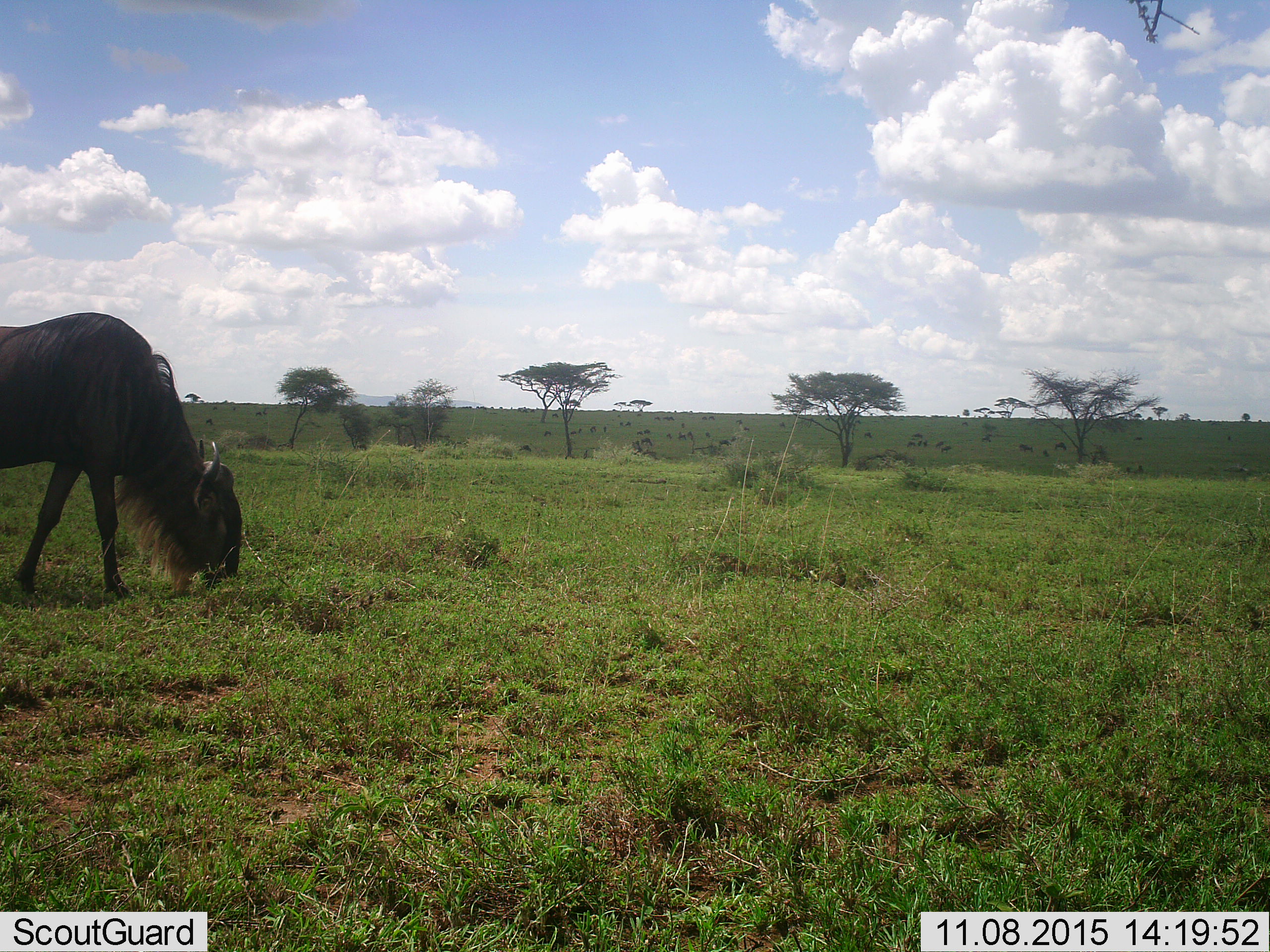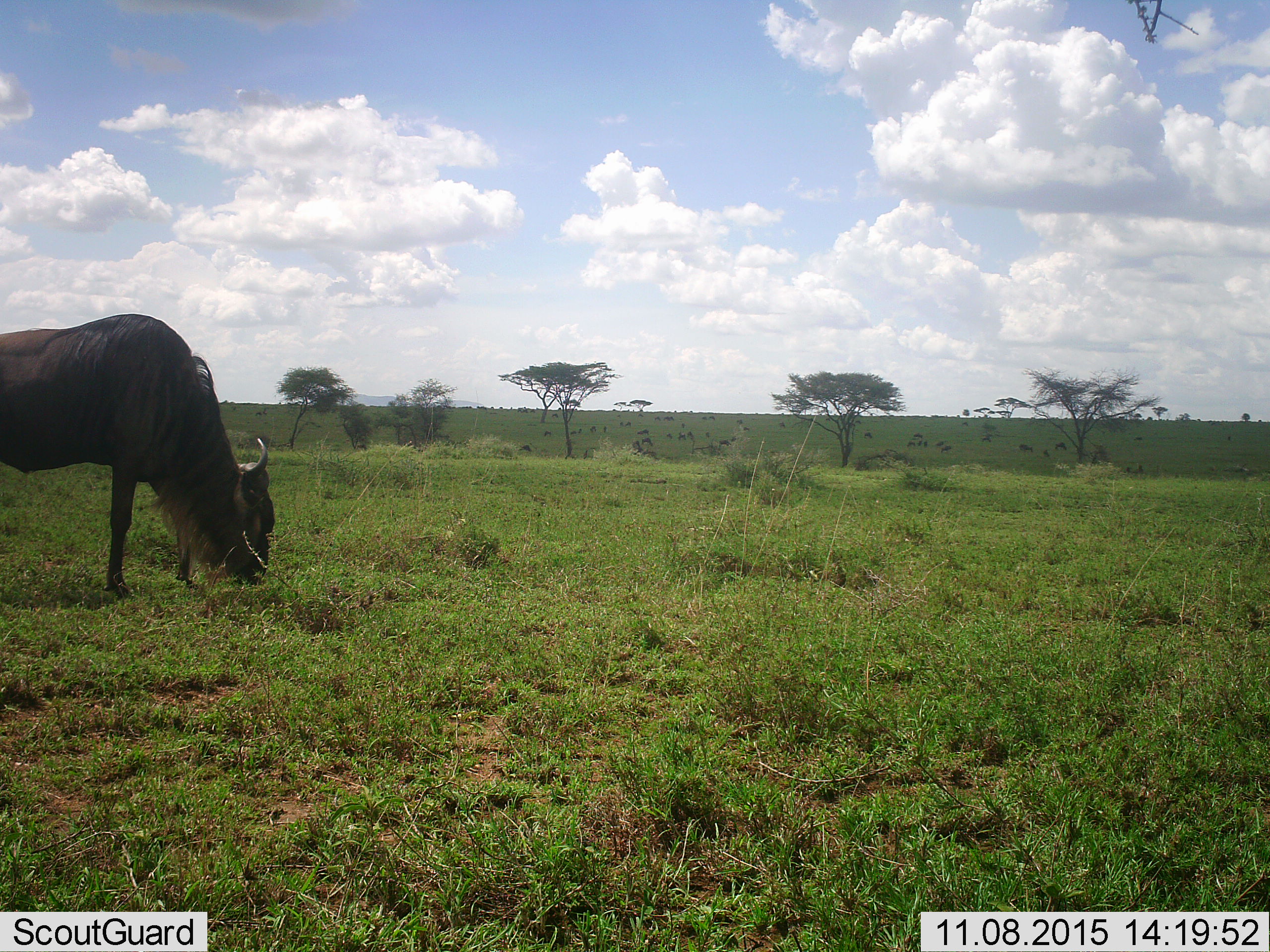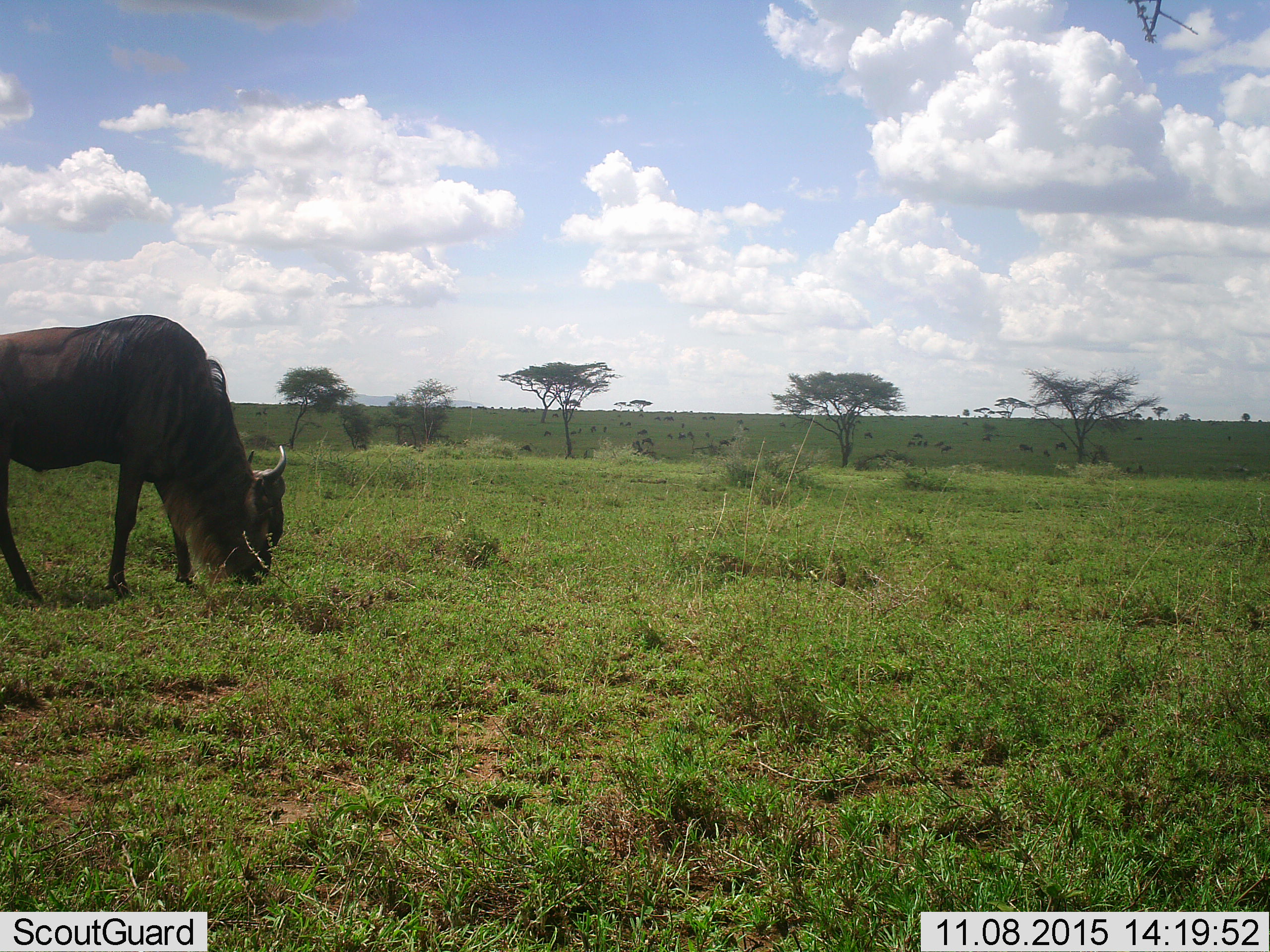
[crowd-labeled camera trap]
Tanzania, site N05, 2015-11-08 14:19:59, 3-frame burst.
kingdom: Animalia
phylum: Chordata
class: Mammalia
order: Artiodactyla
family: Bovidae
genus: Connochaetes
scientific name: Connochaetes taurinus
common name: blue wildebeest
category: wildebeest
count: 11-50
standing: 33%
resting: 0%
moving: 56%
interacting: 0%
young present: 11%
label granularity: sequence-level